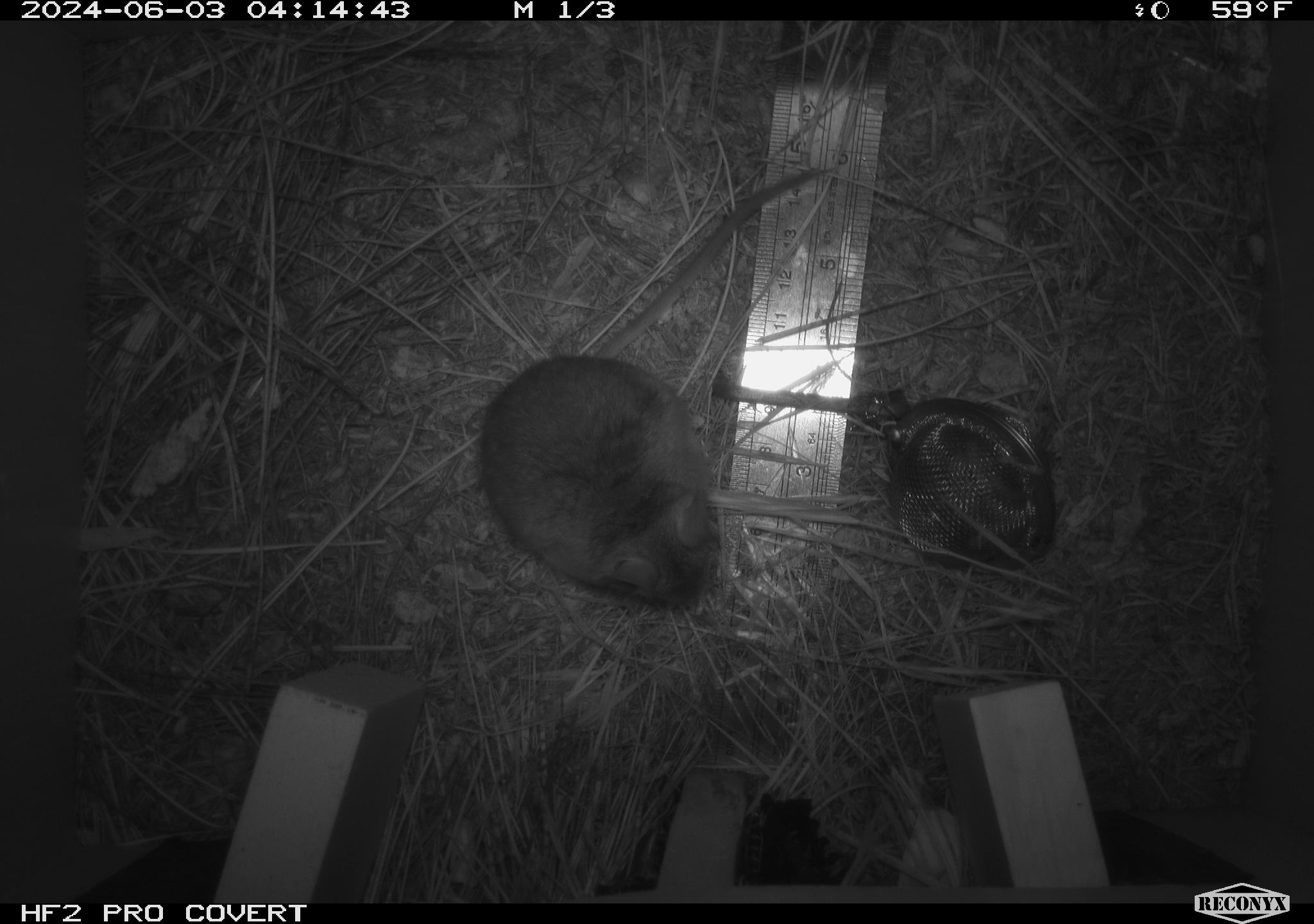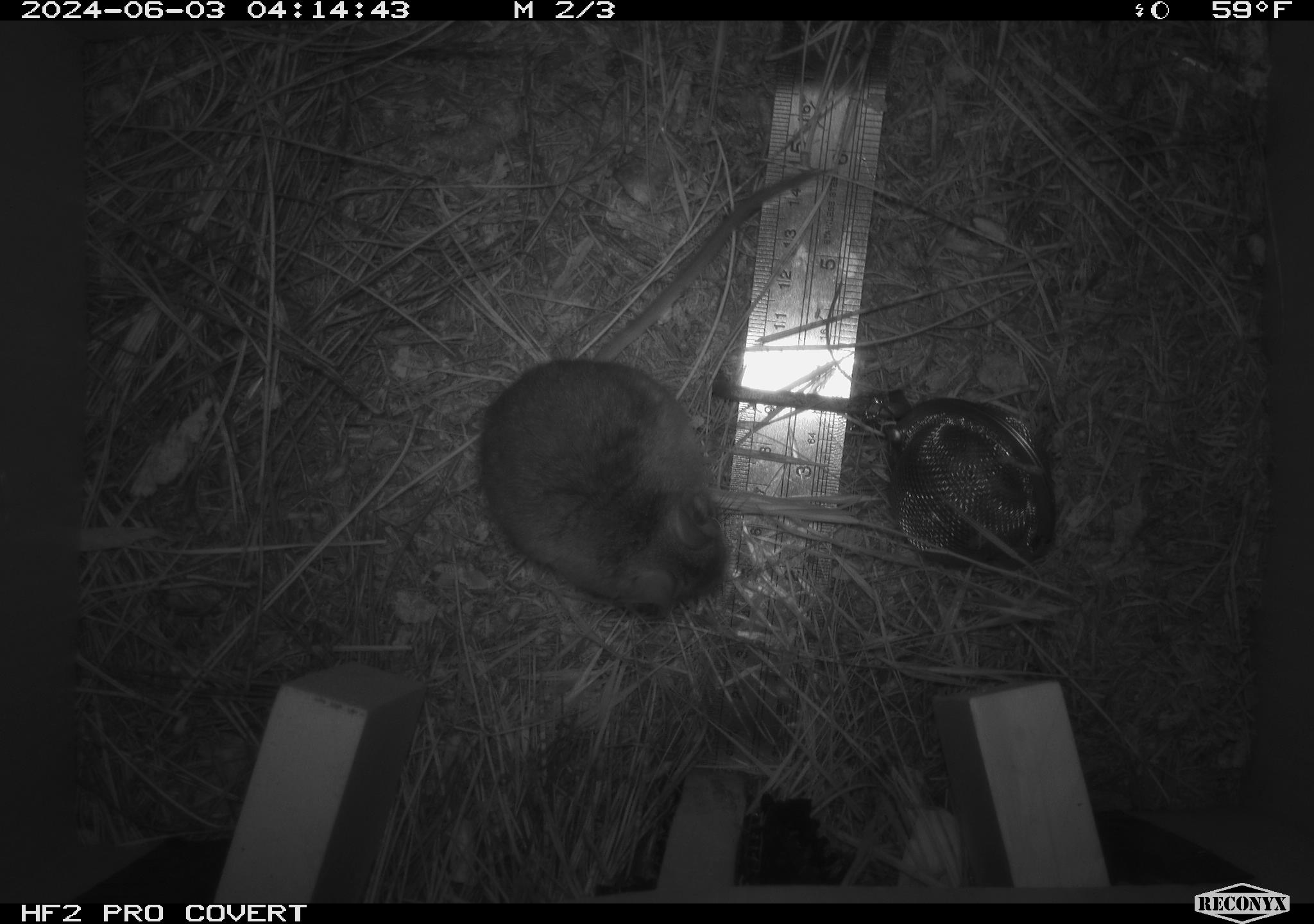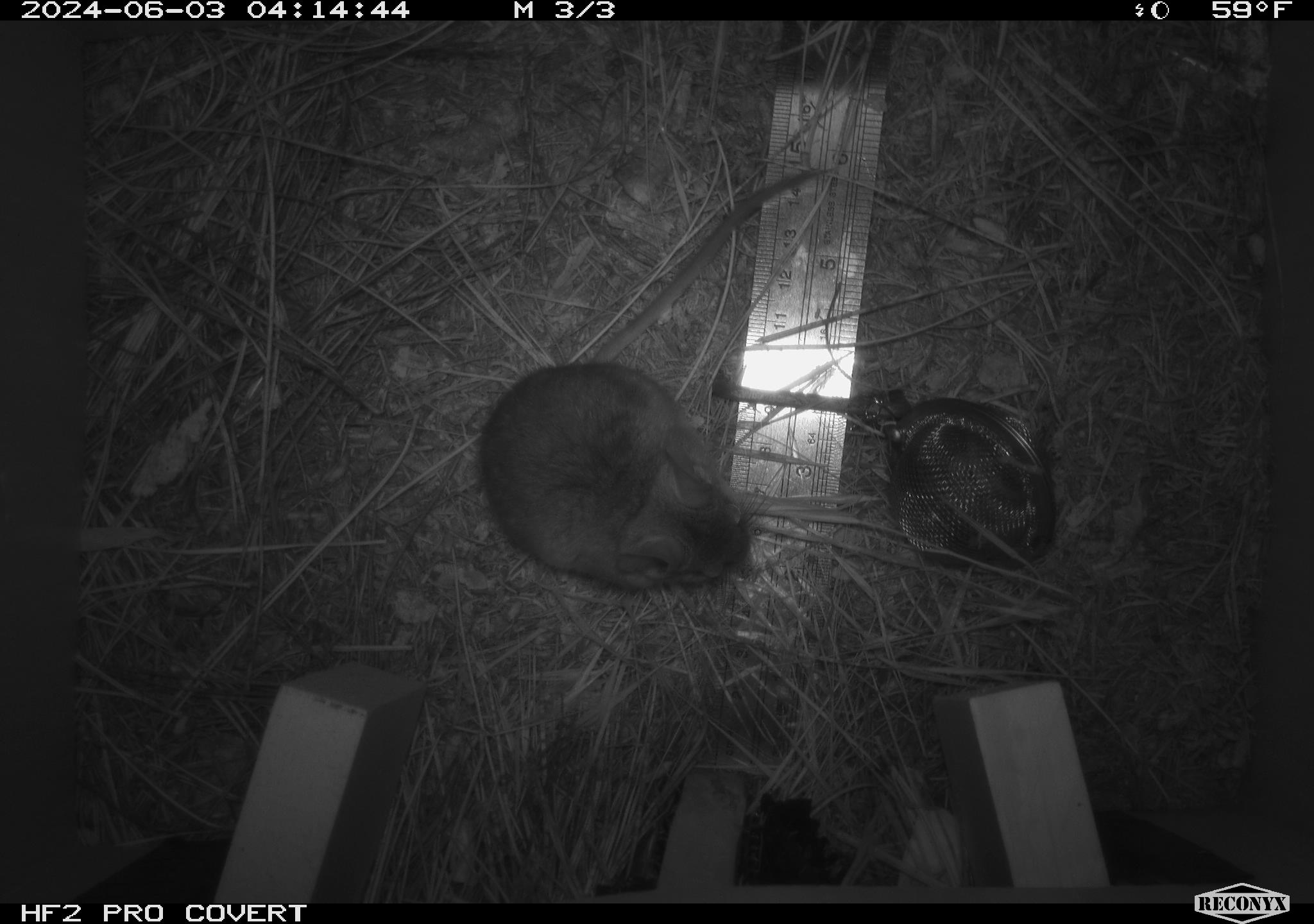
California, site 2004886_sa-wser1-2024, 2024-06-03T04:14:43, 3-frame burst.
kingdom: Animalia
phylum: Chordata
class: Mammalia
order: Rodentia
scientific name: Rodentia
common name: mouse species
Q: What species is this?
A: Mouse species (Rodentia).